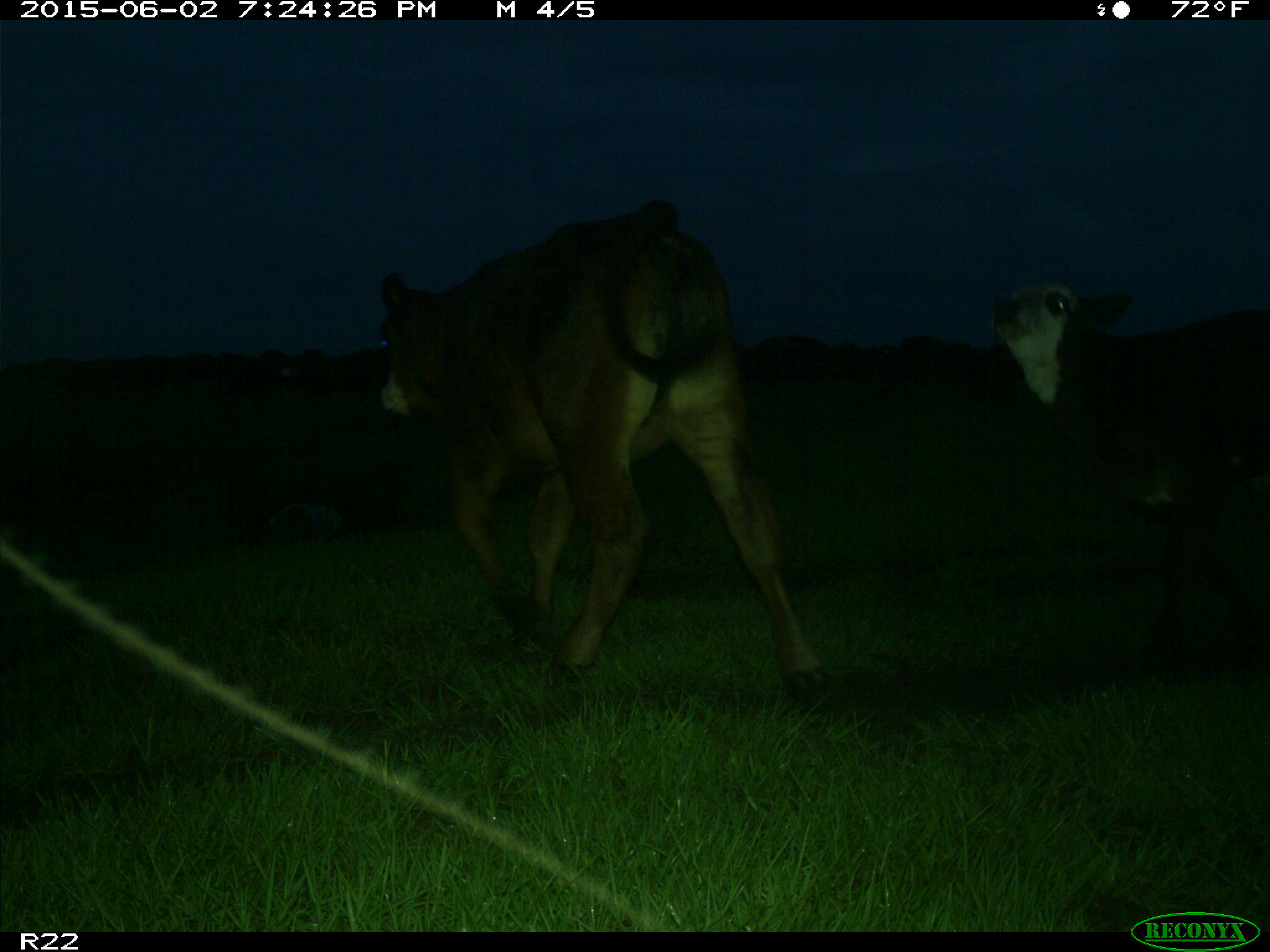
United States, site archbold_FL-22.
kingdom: Animalia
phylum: Chordata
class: Mammalia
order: Artiodactyla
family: Bovidae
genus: Bos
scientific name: Bos taurus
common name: domestic cow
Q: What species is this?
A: Bos taurus (domestic cow).